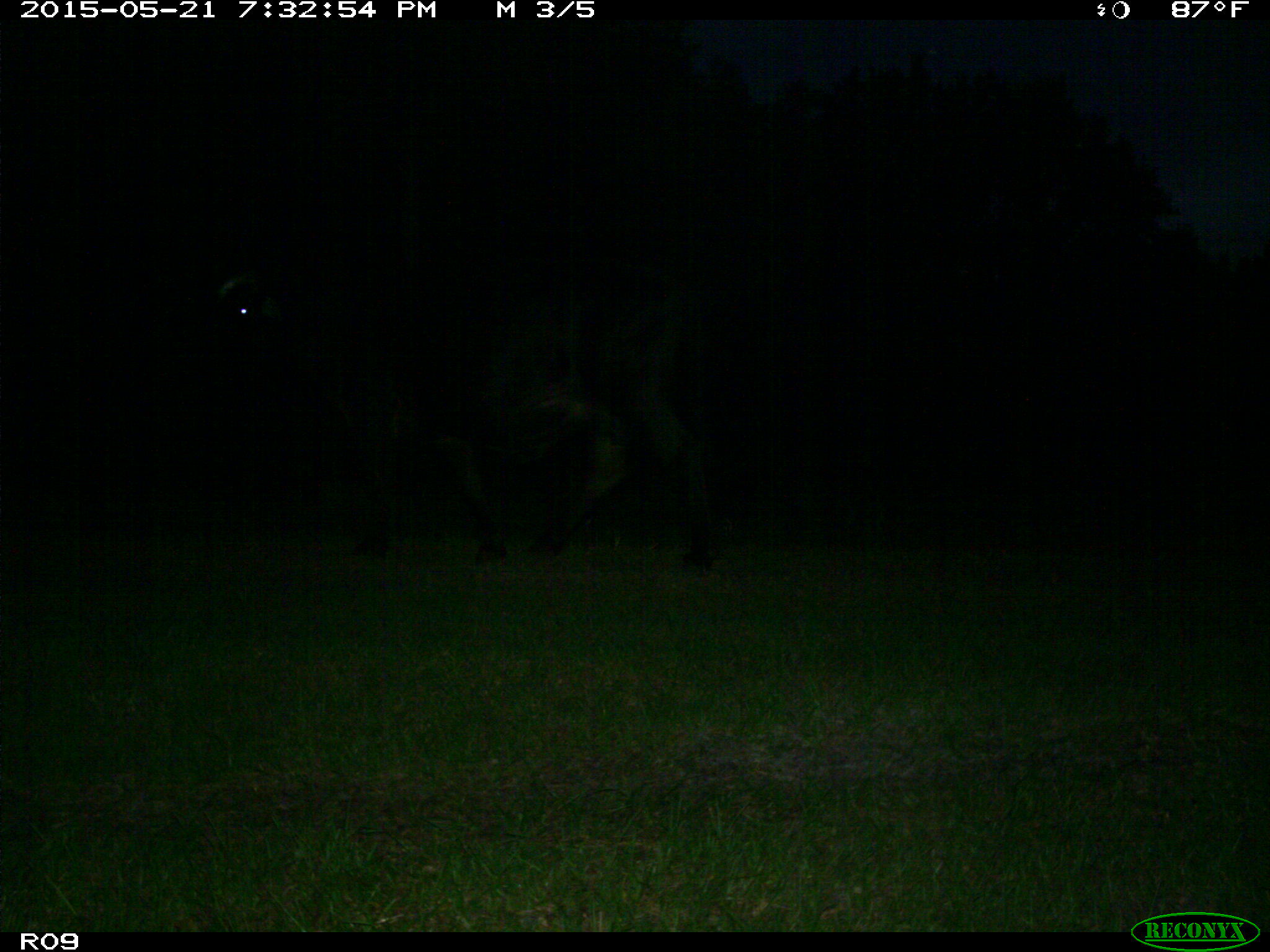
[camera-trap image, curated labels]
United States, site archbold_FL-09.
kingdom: Animalia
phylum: Chordata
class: Mammalia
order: Artiodactyla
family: Bovidae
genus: Bos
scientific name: Bos taurus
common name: domestic cow